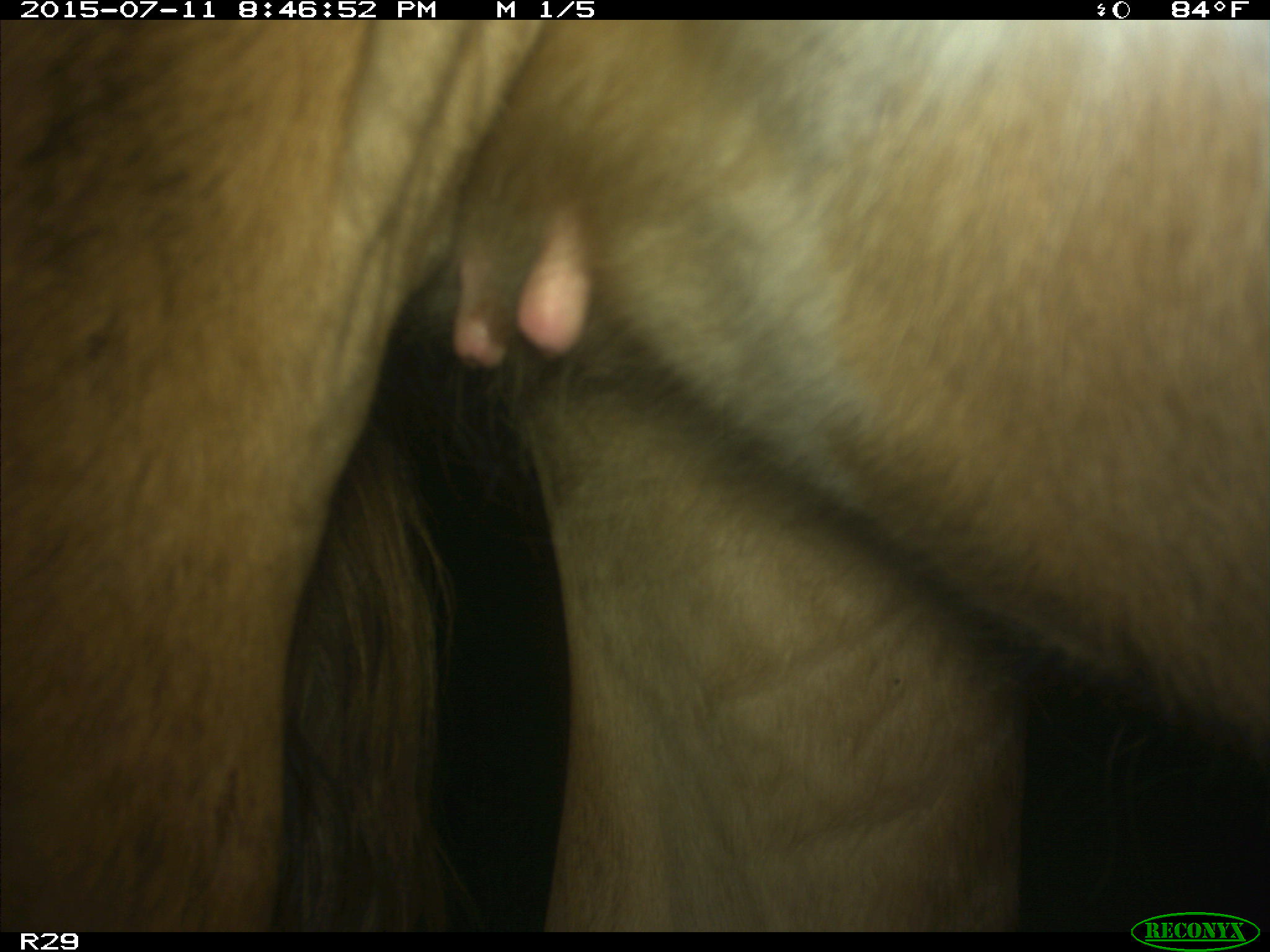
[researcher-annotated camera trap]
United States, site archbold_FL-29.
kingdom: Animalia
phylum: Chordata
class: Mammalia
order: Artiodactyla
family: Bovidae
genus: Bos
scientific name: Bos taurus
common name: domestic cow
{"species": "Bos taurus (domestic cow)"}